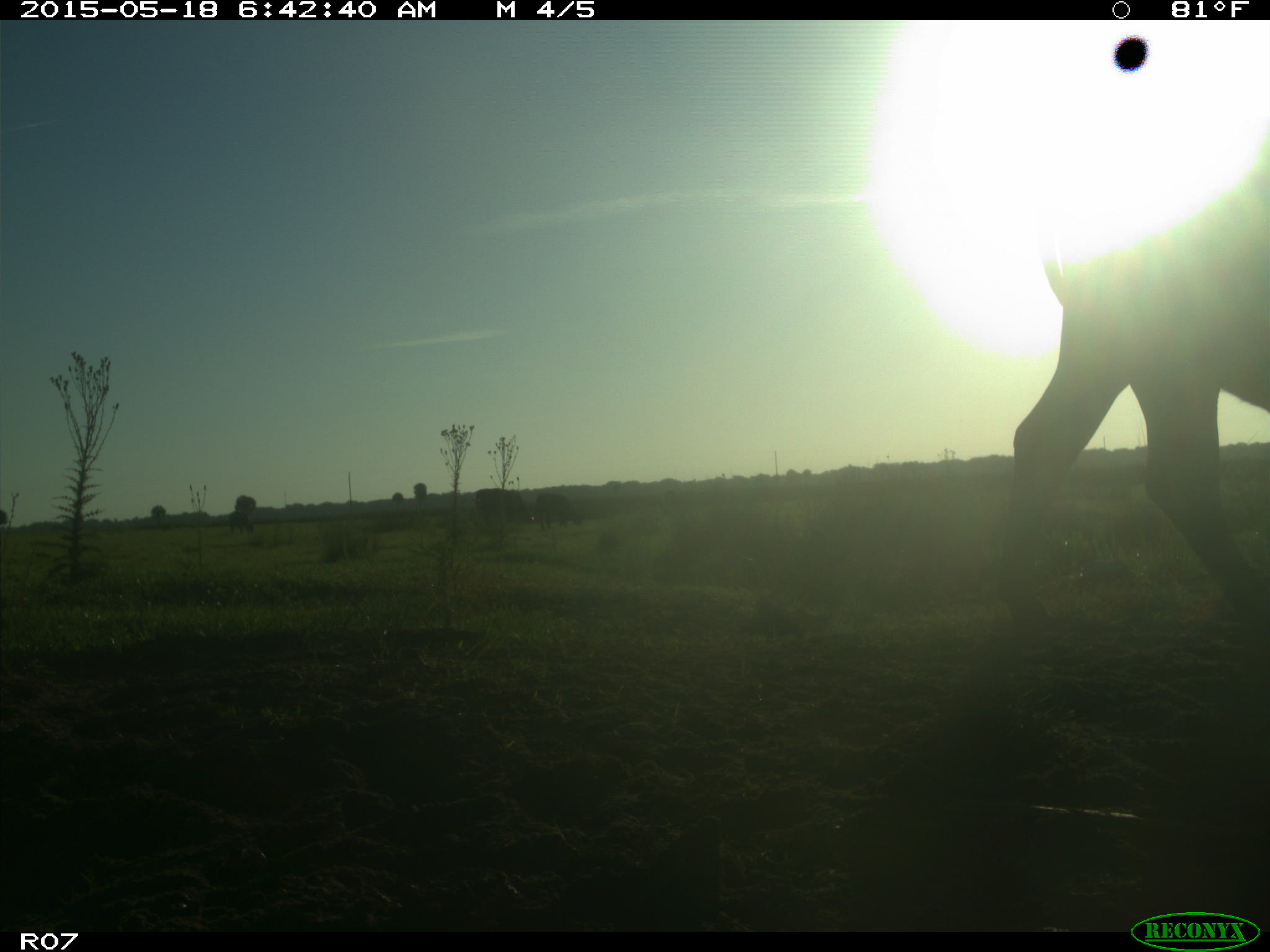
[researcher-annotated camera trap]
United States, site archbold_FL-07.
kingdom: Animalia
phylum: Chordata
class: Mammalia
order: Artiodactyla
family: Bovidae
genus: Bos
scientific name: Bos taurus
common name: domestic cow